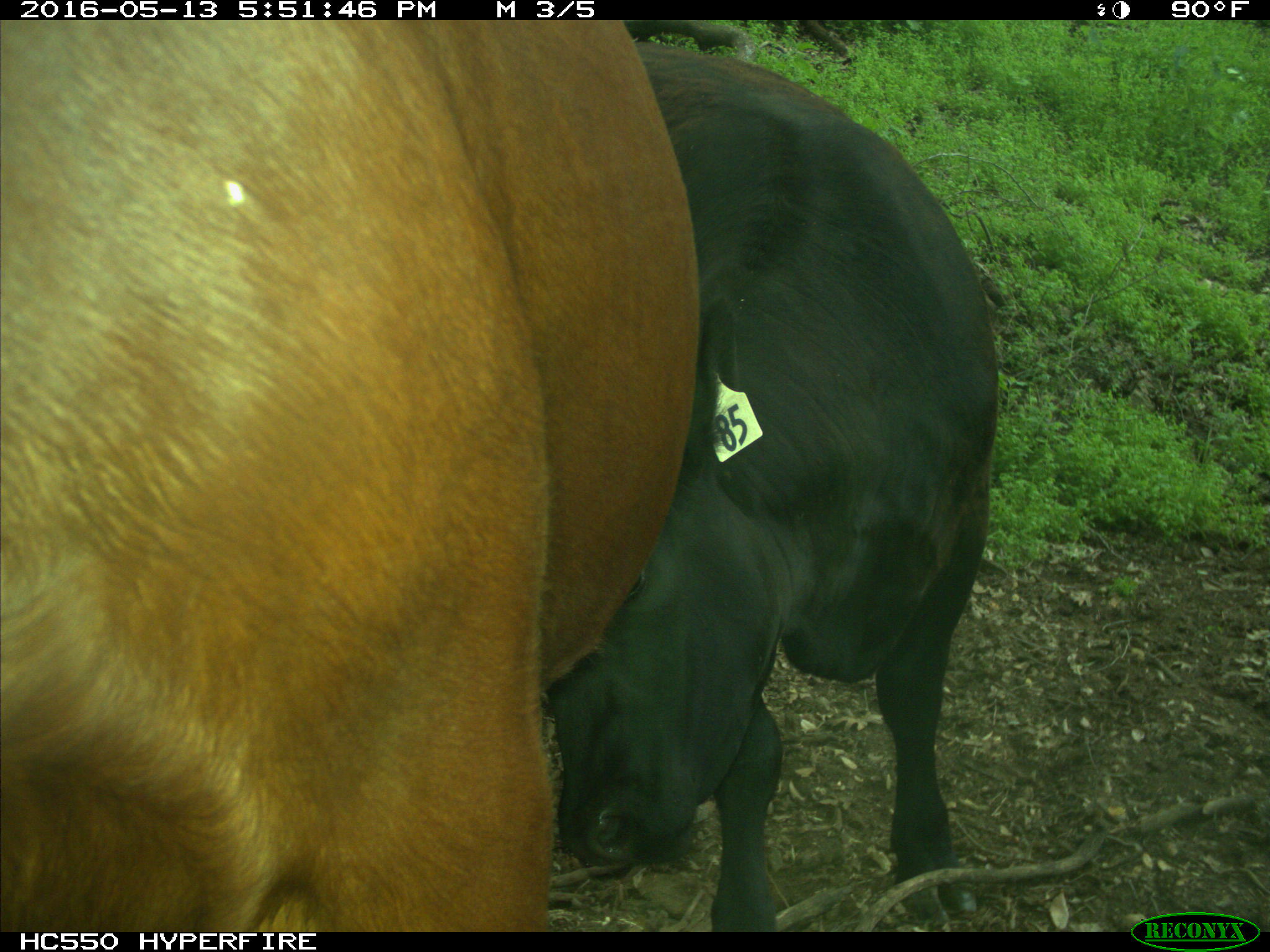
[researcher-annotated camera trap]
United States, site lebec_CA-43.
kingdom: Animalia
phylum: Chordata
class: Mammalia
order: Artiodactyla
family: Bovidae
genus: Bos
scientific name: Bos taurus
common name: domestic cow